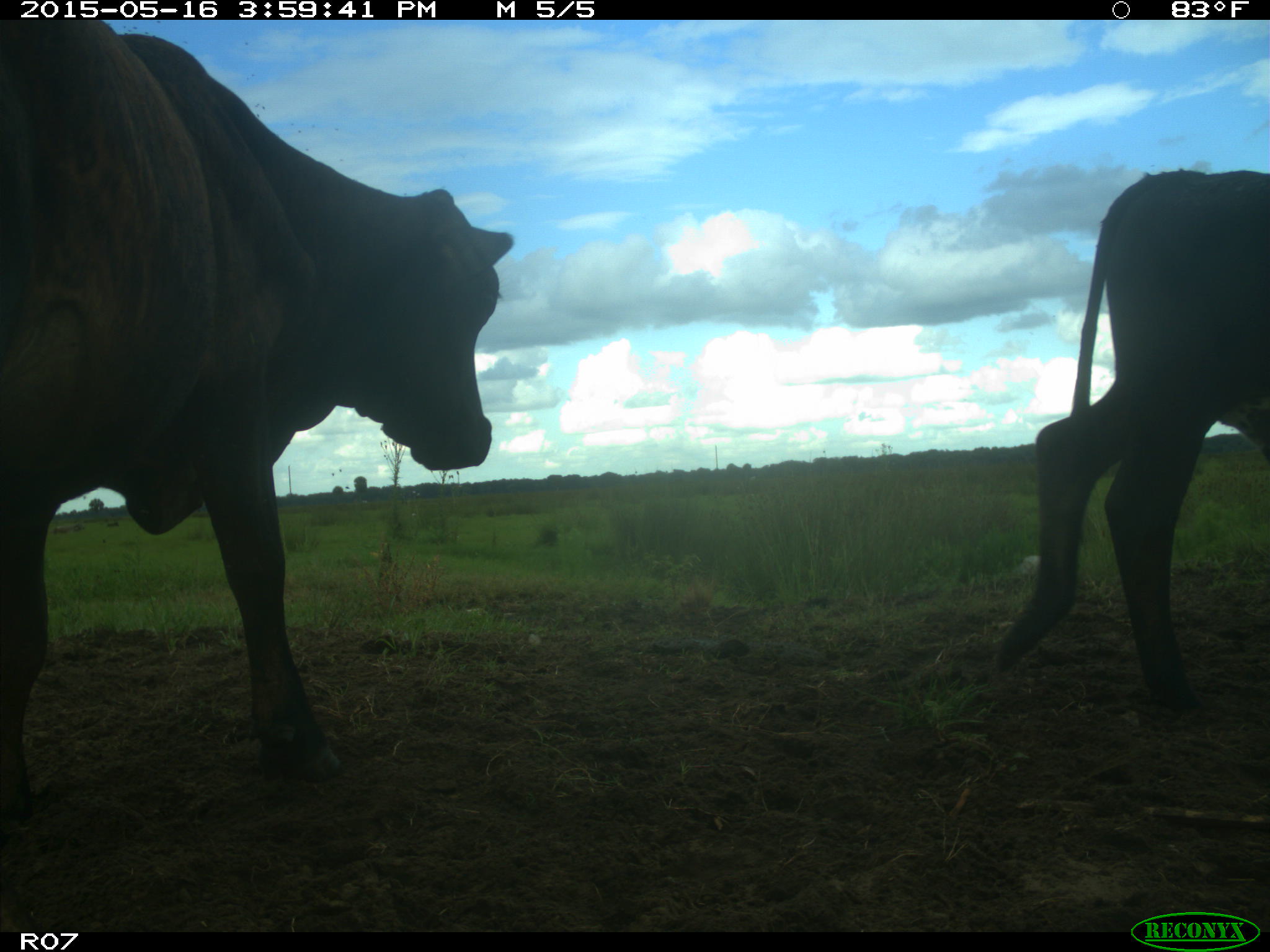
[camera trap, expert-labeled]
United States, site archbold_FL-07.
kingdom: Animalia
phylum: Chordata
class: Mammalia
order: Artiodactyla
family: Bovidae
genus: Bos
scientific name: Bos taurus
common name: domestic cow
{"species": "Bos taurus (domestic cow)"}